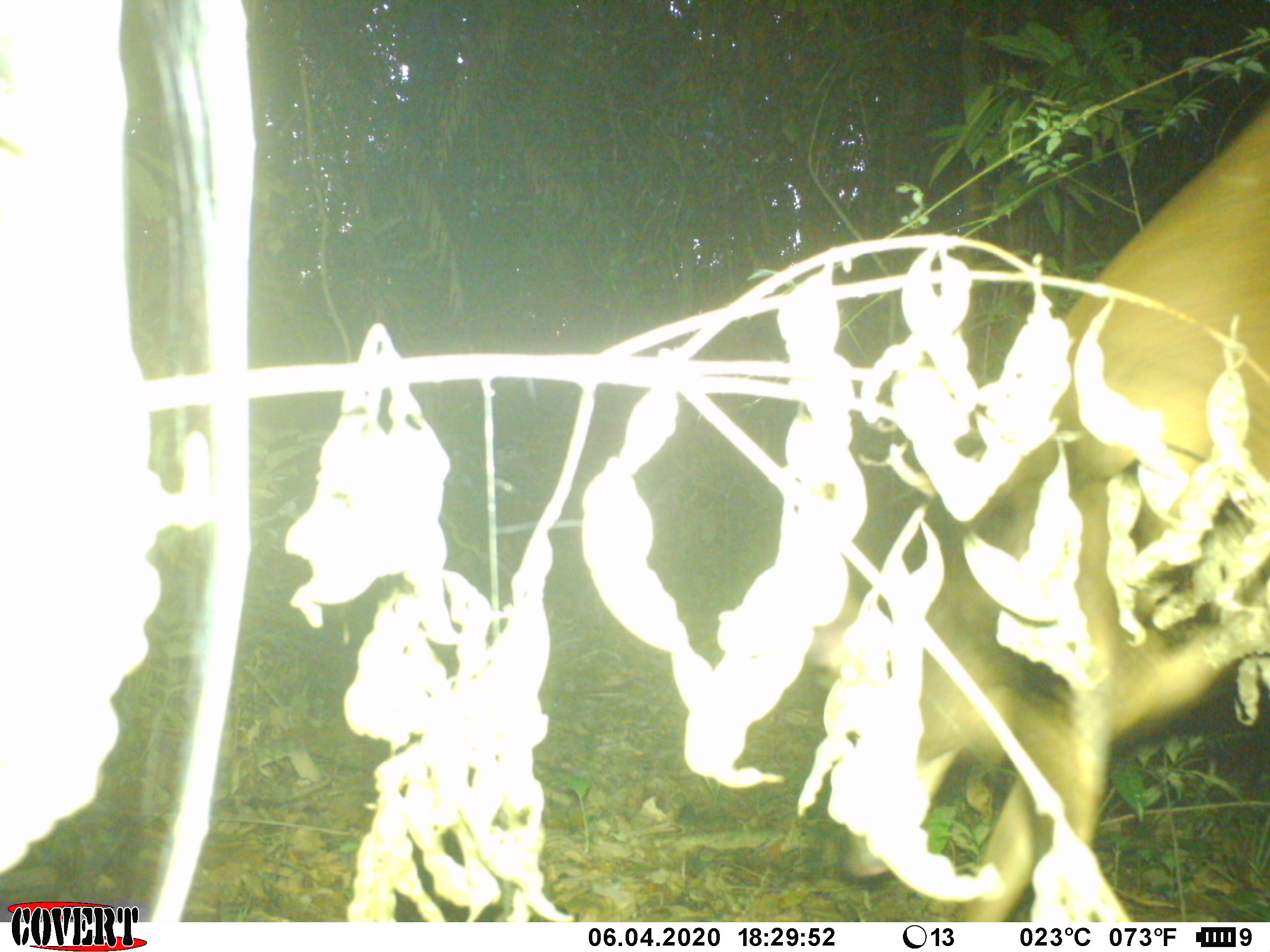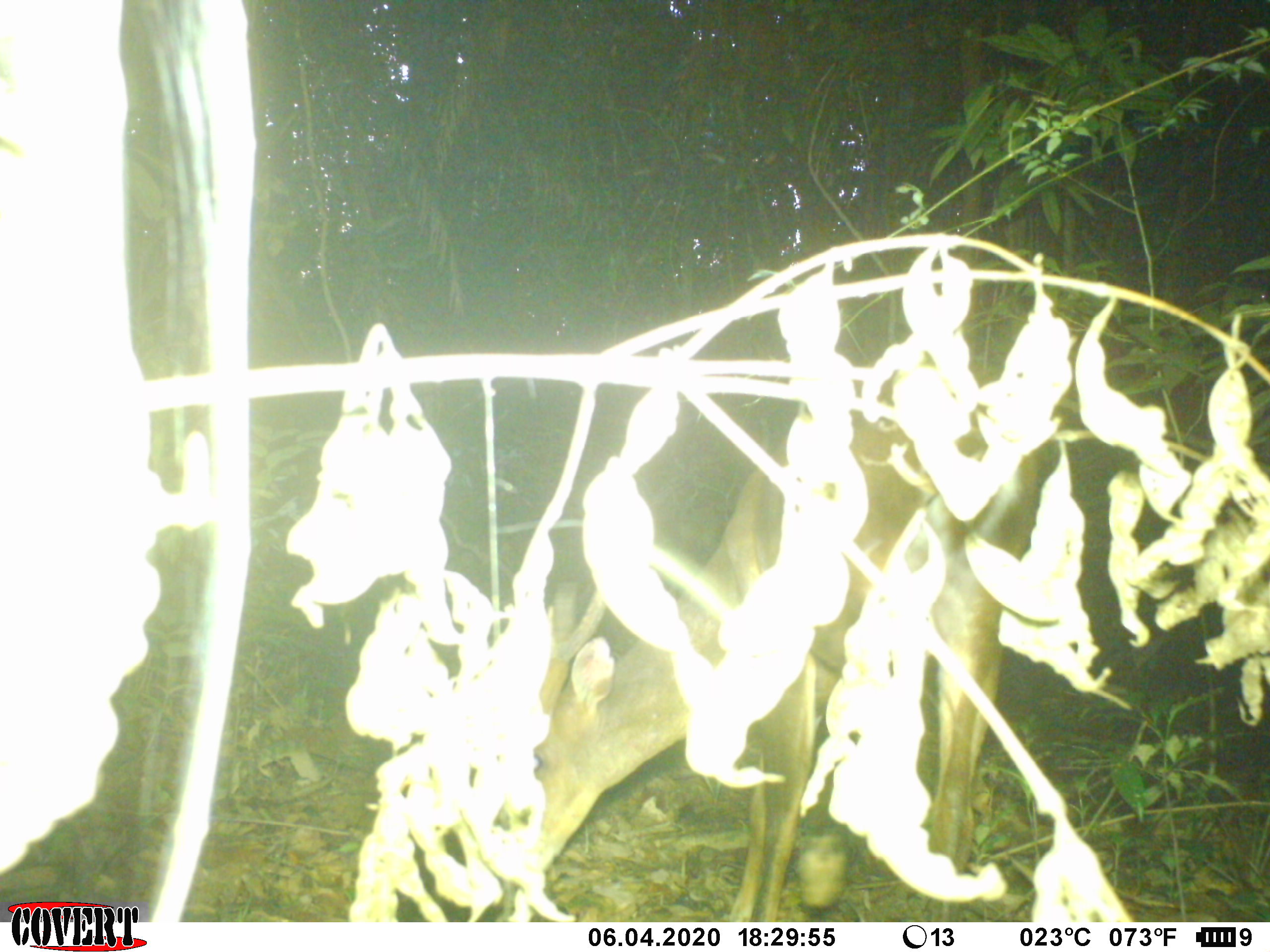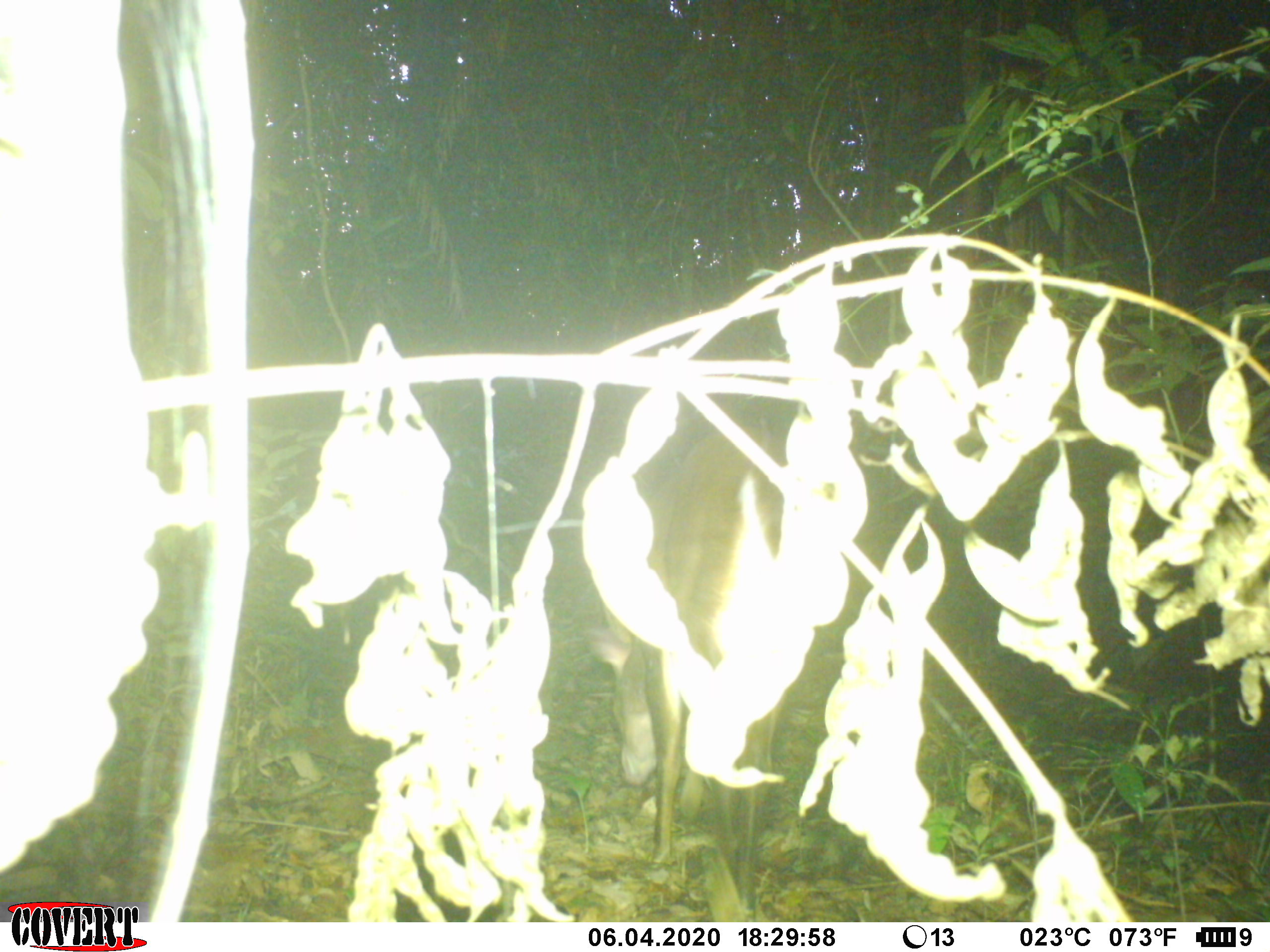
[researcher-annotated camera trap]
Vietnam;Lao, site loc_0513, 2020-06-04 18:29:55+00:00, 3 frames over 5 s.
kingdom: Animalia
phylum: Chordata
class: Mammalia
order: Artiodactyla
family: Cervidae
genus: Muntiacus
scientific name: Muntiacus vuquangensis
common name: large-antlered muntjac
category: large antlered muntjac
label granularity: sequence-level